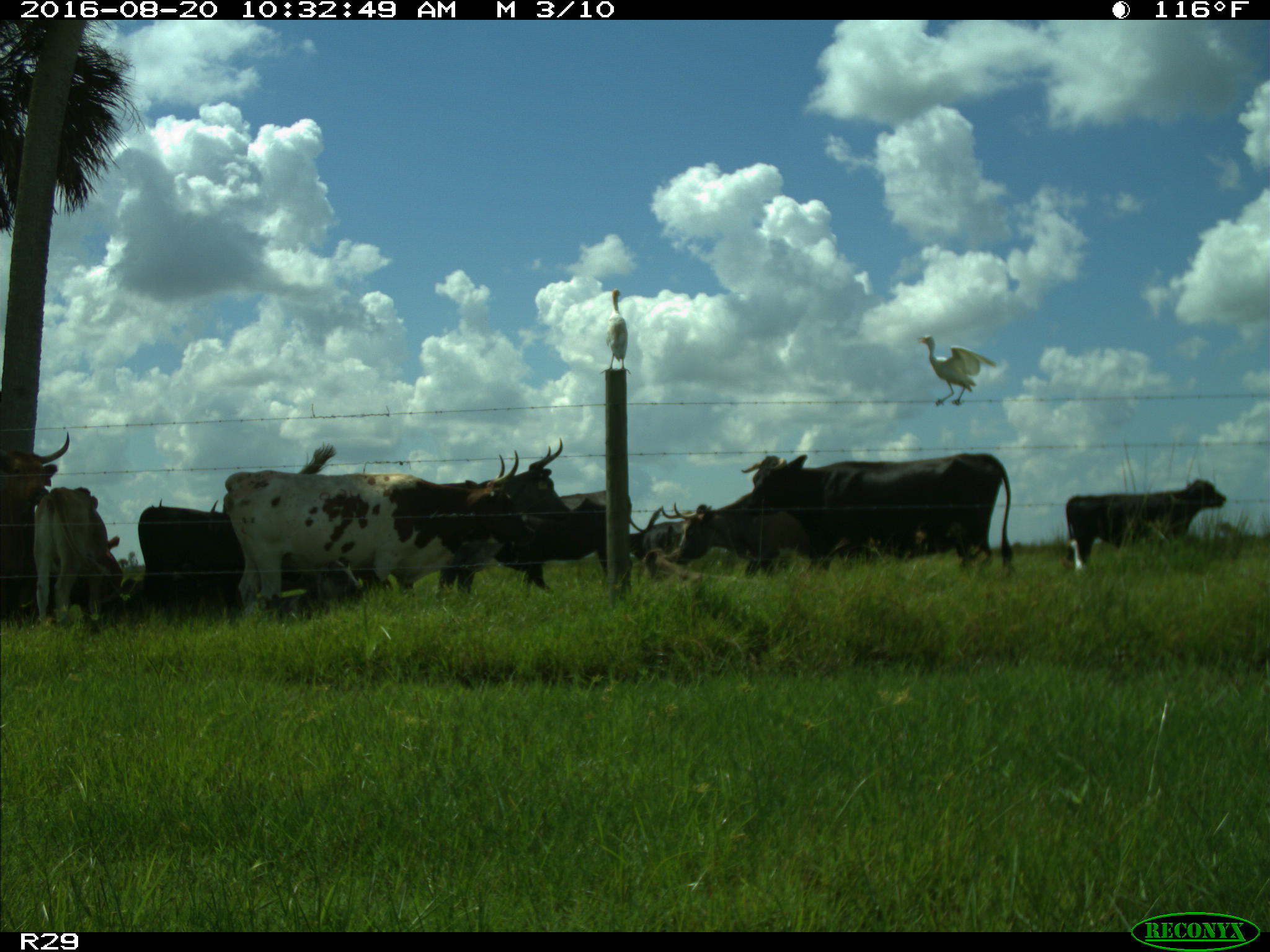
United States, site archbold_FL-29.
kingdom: Animalia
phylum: Chordata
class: Mammalia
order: Artiodactyla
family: Bovidae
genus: Bos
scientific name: Bos taurus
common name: domestic cow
Bos taurus (domestic cow).